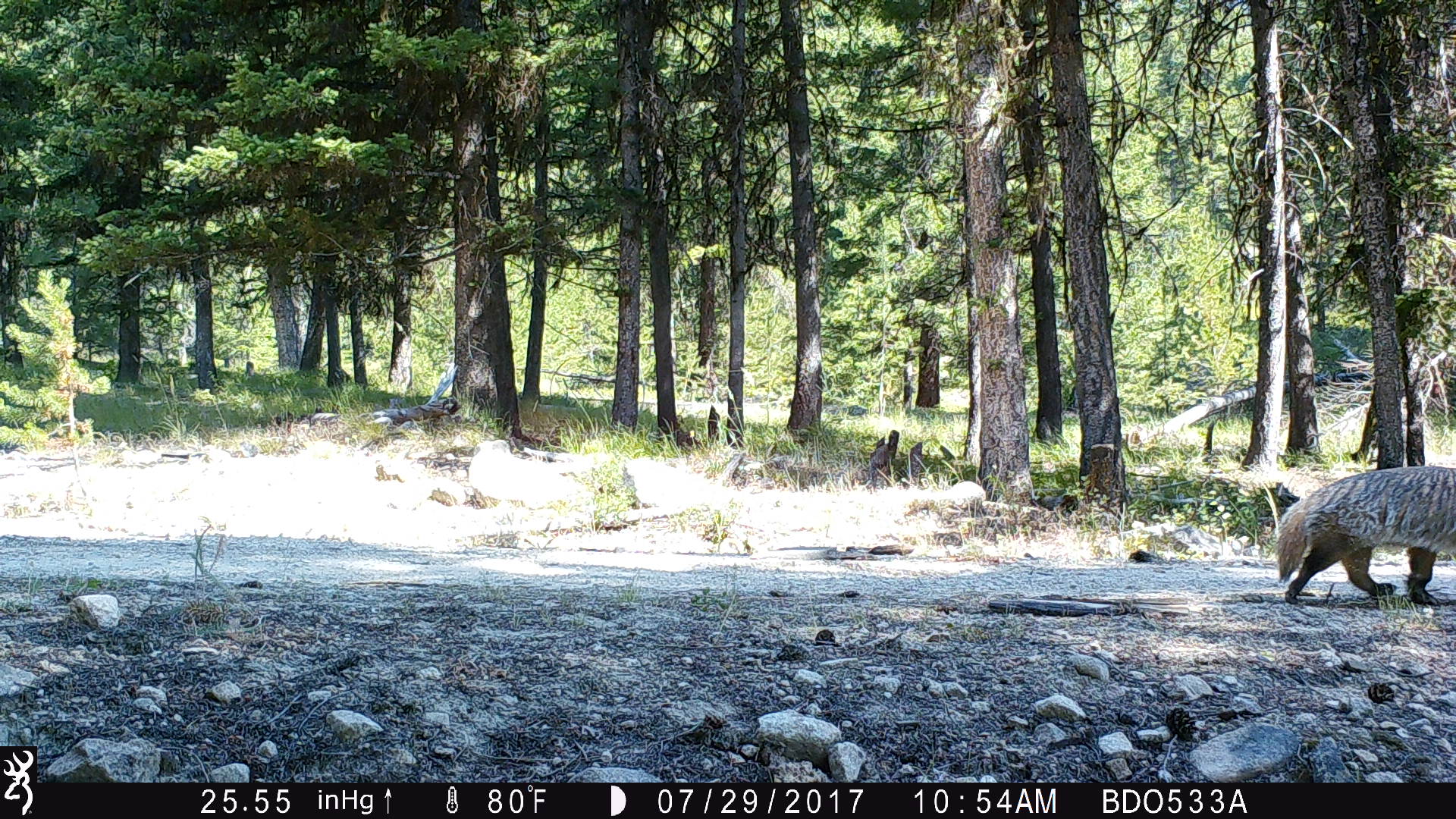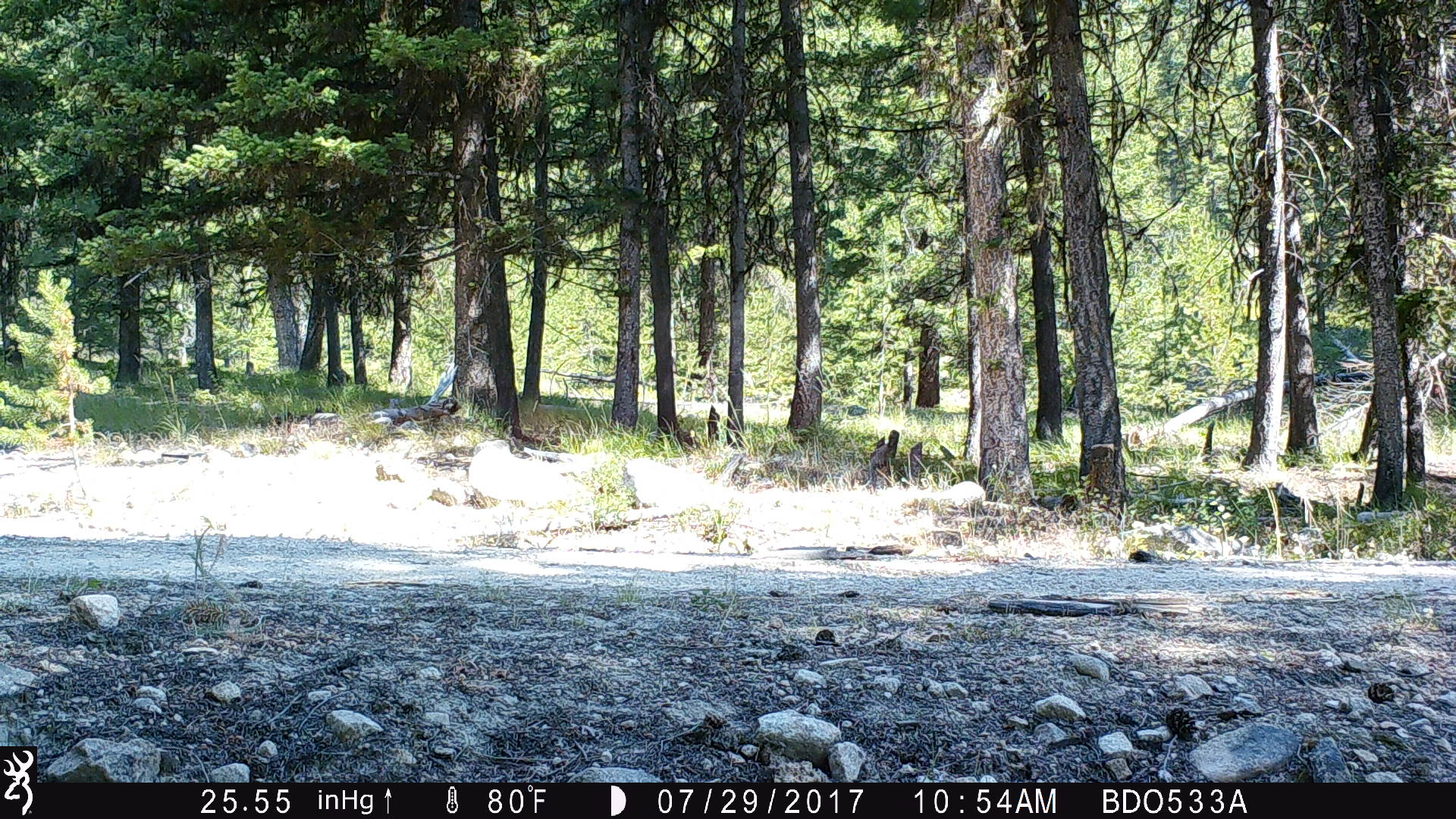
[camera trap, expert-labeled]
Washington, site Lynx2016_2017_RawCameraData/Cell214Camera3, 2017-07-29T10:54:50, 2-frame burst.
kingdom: Animalia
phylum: Chordata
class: Mammalia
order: Carnivora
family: Mustelidae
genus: Taxidea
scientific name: Taxidea taxus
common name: american badger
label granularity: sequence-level